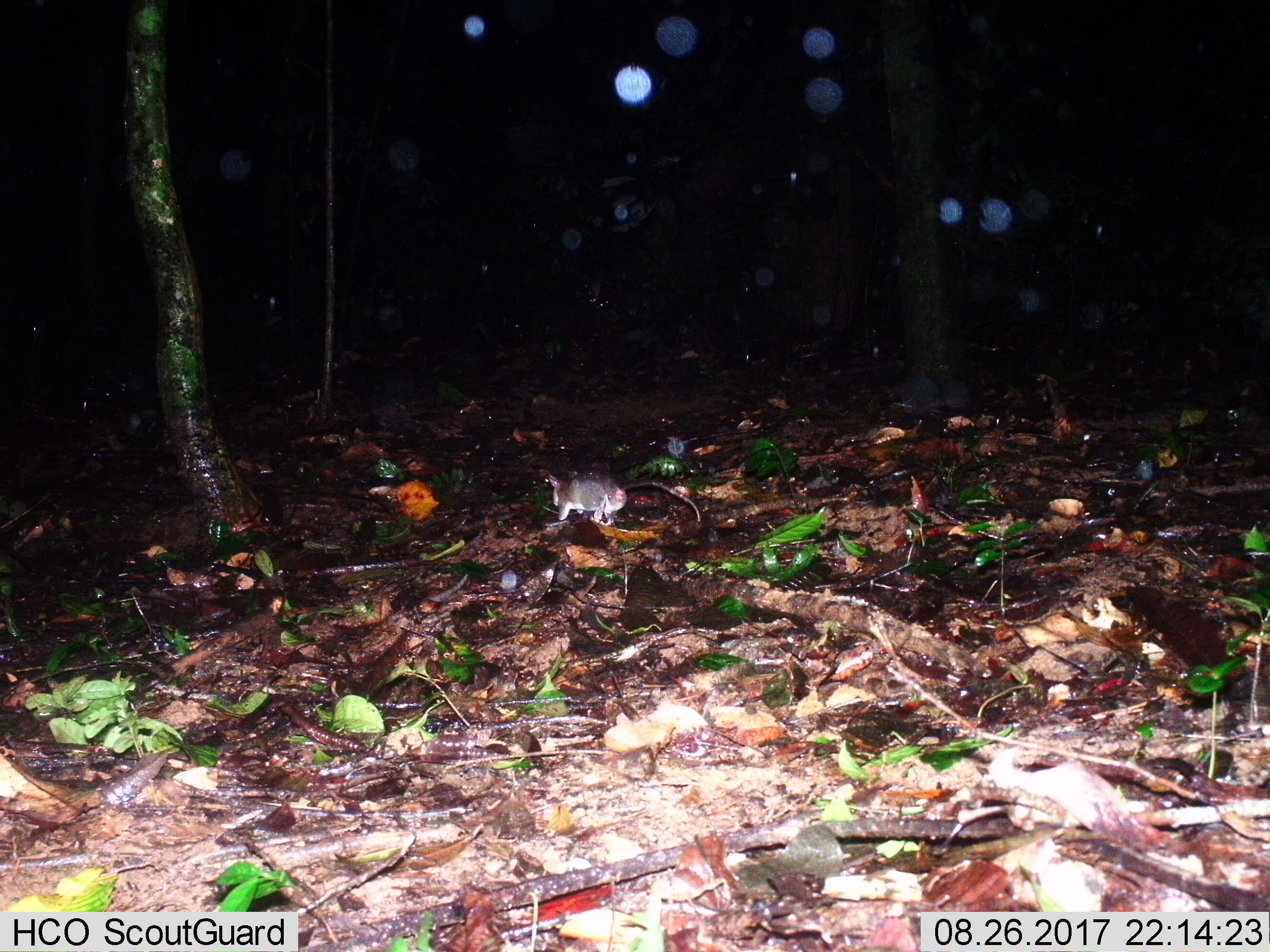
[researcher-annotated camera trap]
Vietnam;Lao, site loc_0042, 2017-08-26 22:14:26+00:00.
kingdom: Animalia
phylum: Chordata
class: Mammalia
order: Rodentia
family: Muridae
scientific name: Muridae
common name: old-world mice and rats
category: unidentified murid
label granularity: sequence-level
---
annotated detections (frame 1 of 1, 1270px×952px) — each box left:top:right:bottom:
unidentified murid: 549:471:701:523